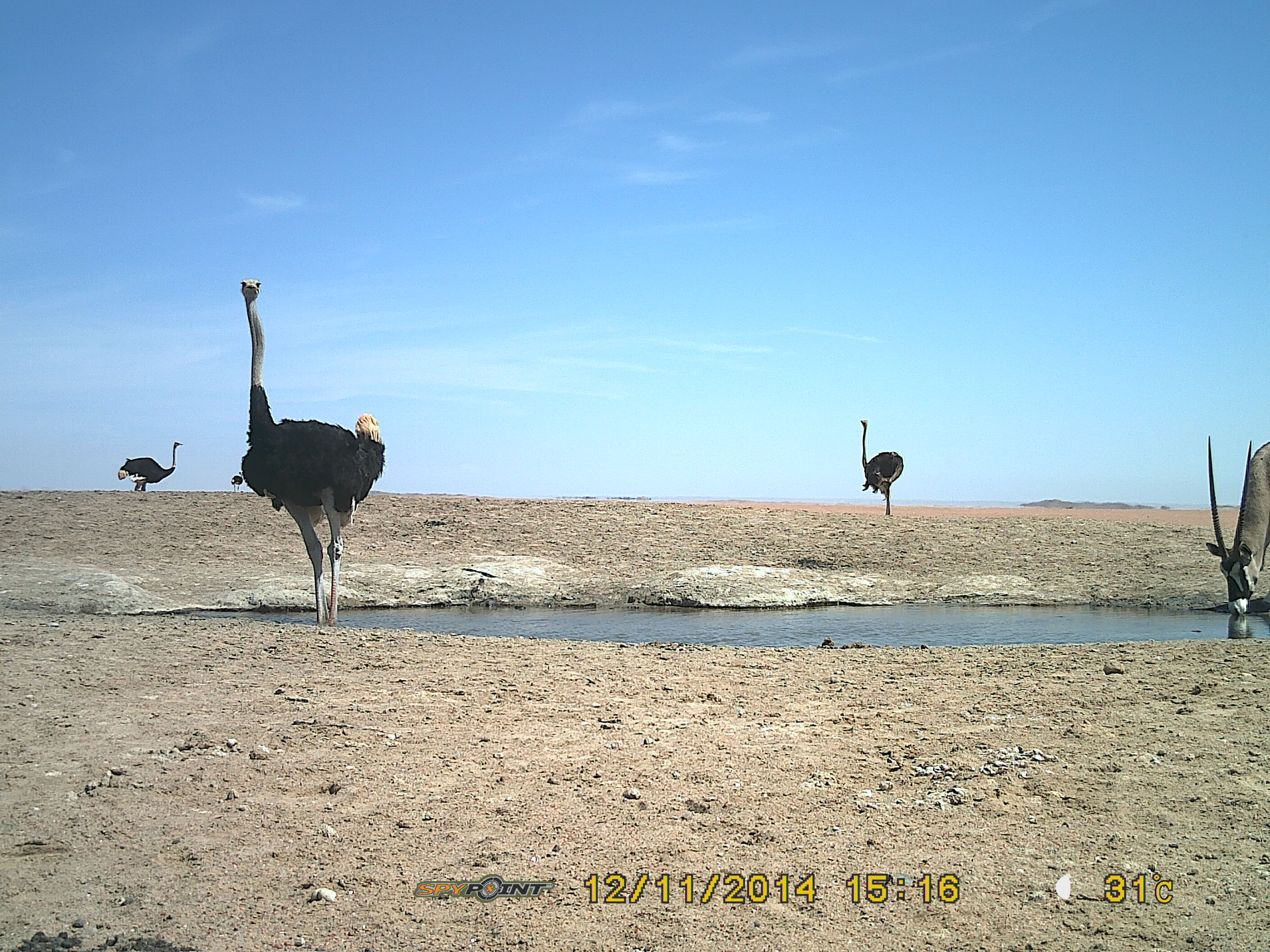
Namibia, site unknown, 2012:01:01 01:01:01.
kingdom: Animalia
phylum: Chordata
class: Aves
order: Struthioniformes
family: Struthionidae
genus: Struthio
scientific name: Struthio camelus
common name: common ostrich